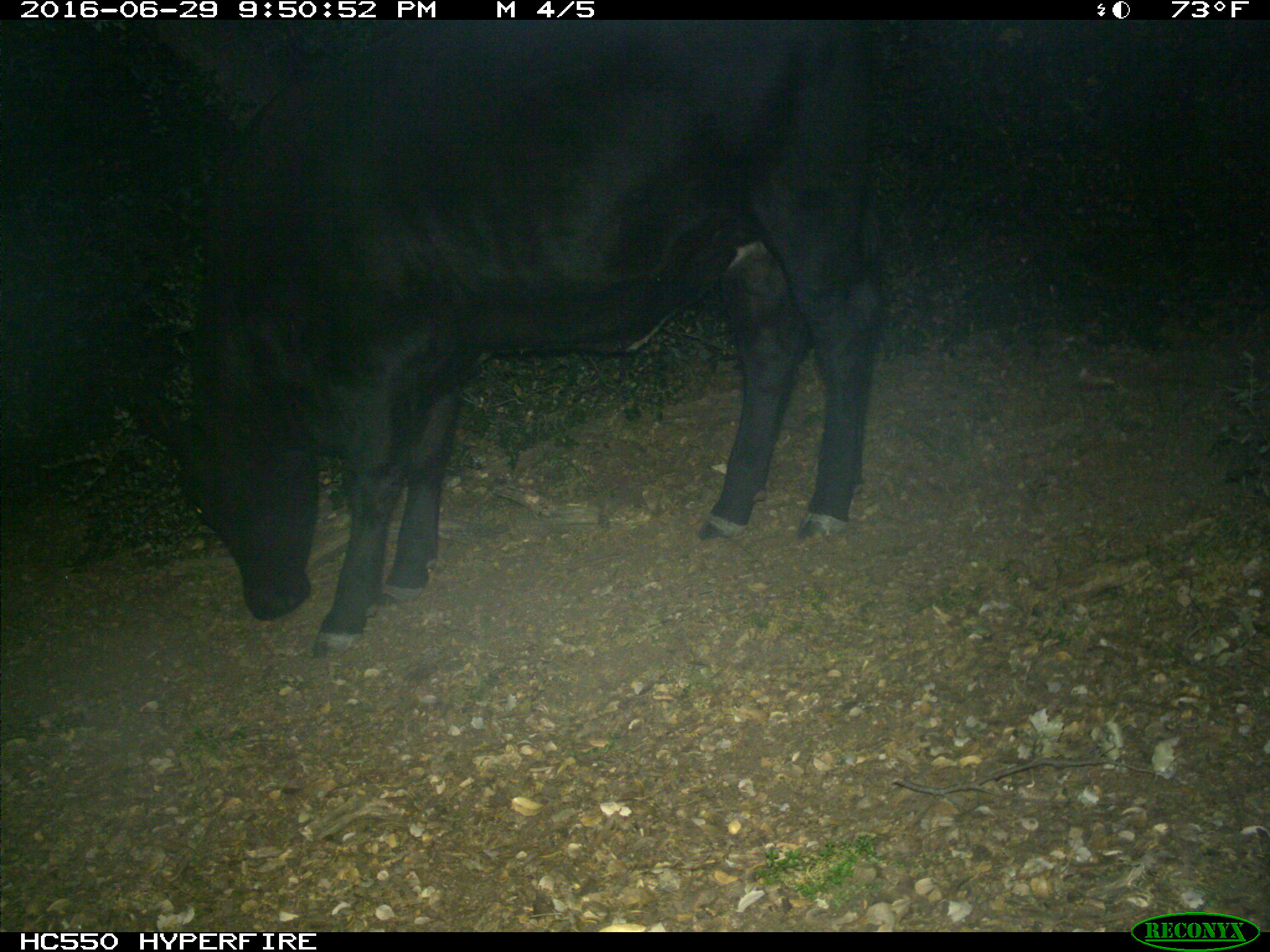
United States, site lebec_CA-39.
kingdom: Animalia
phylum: Chordata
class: Mammalia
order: Artiodactyla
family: Bovidae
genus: Bos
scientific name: Bos taurus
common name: domestic cow